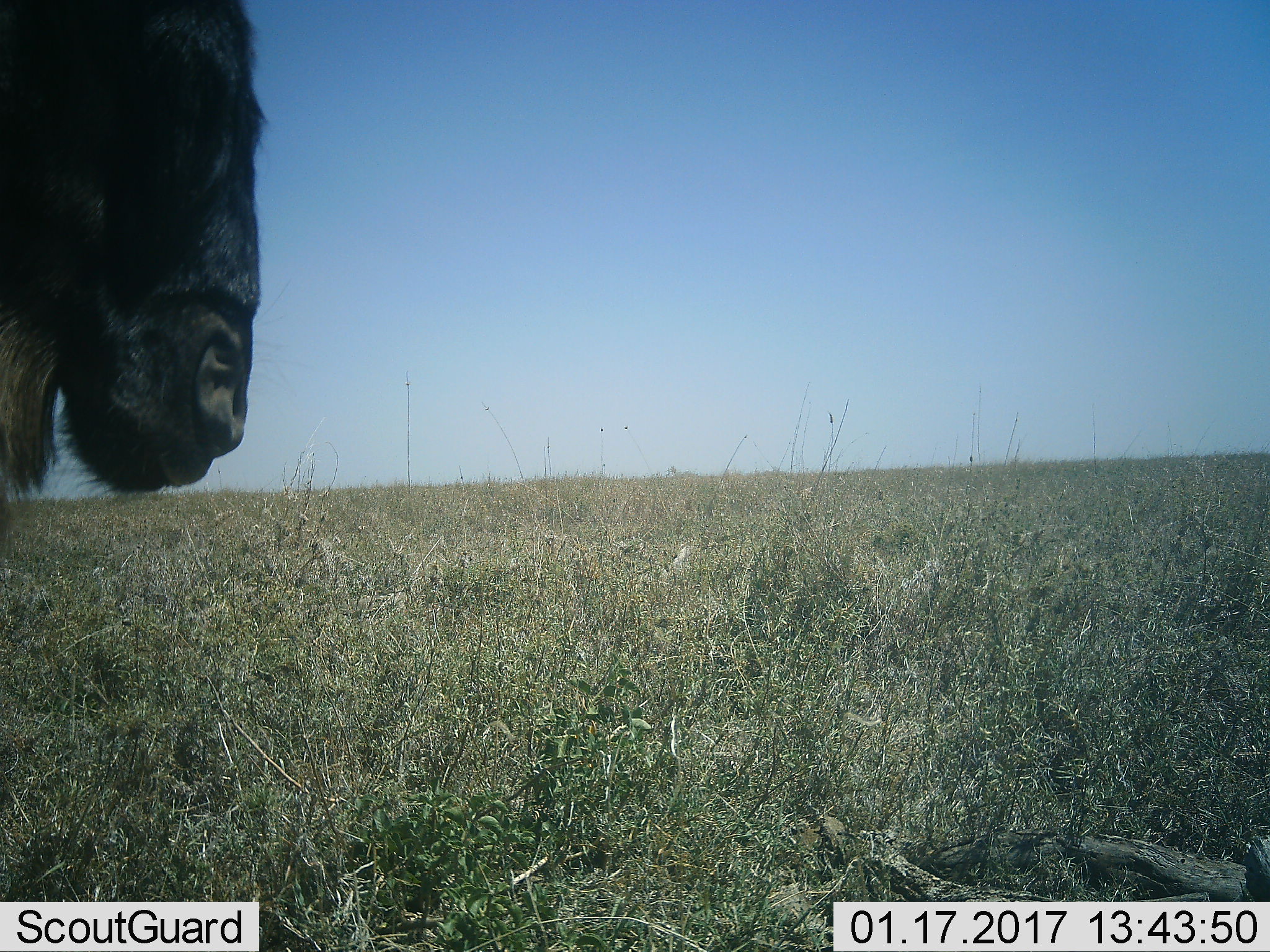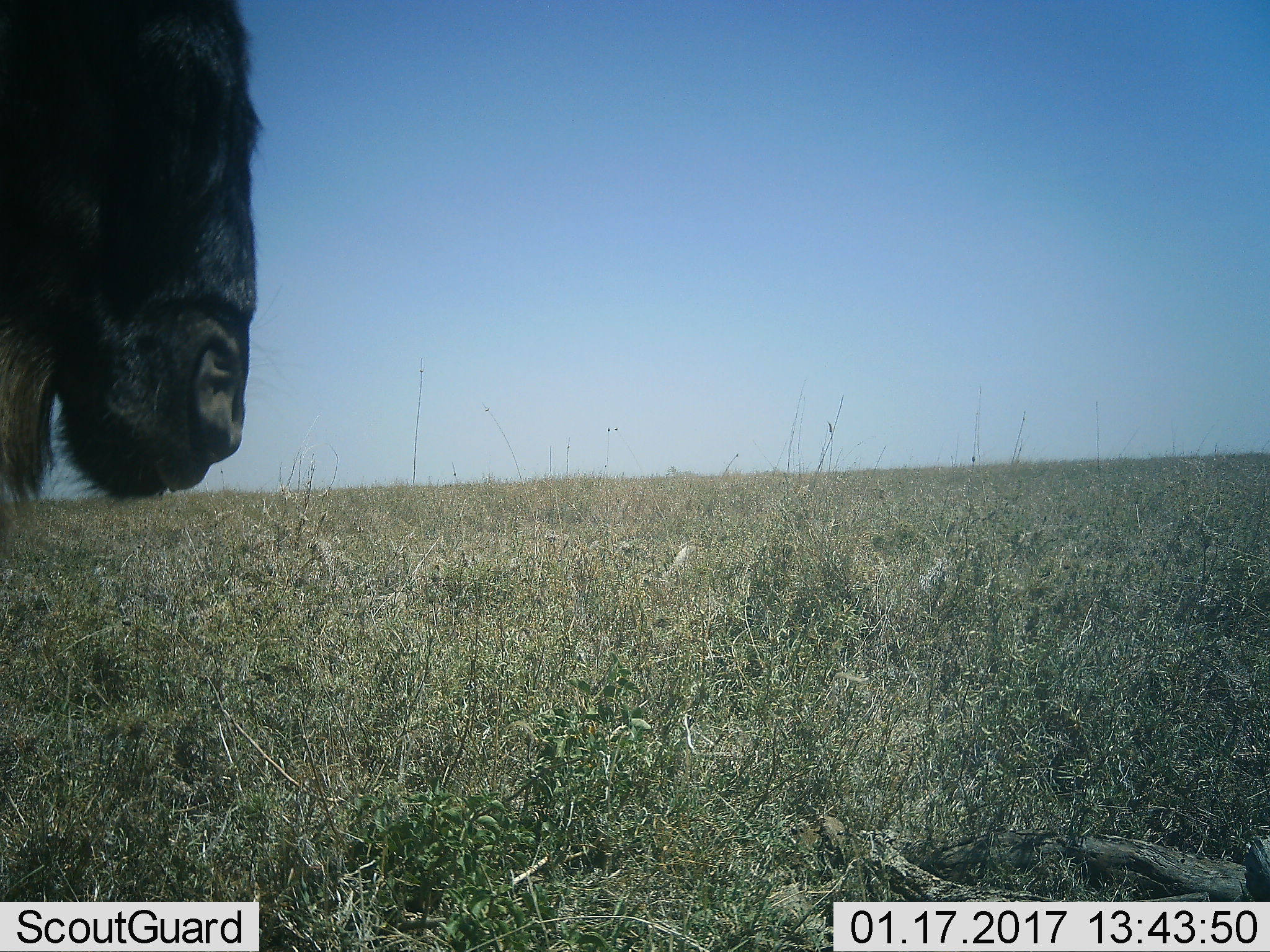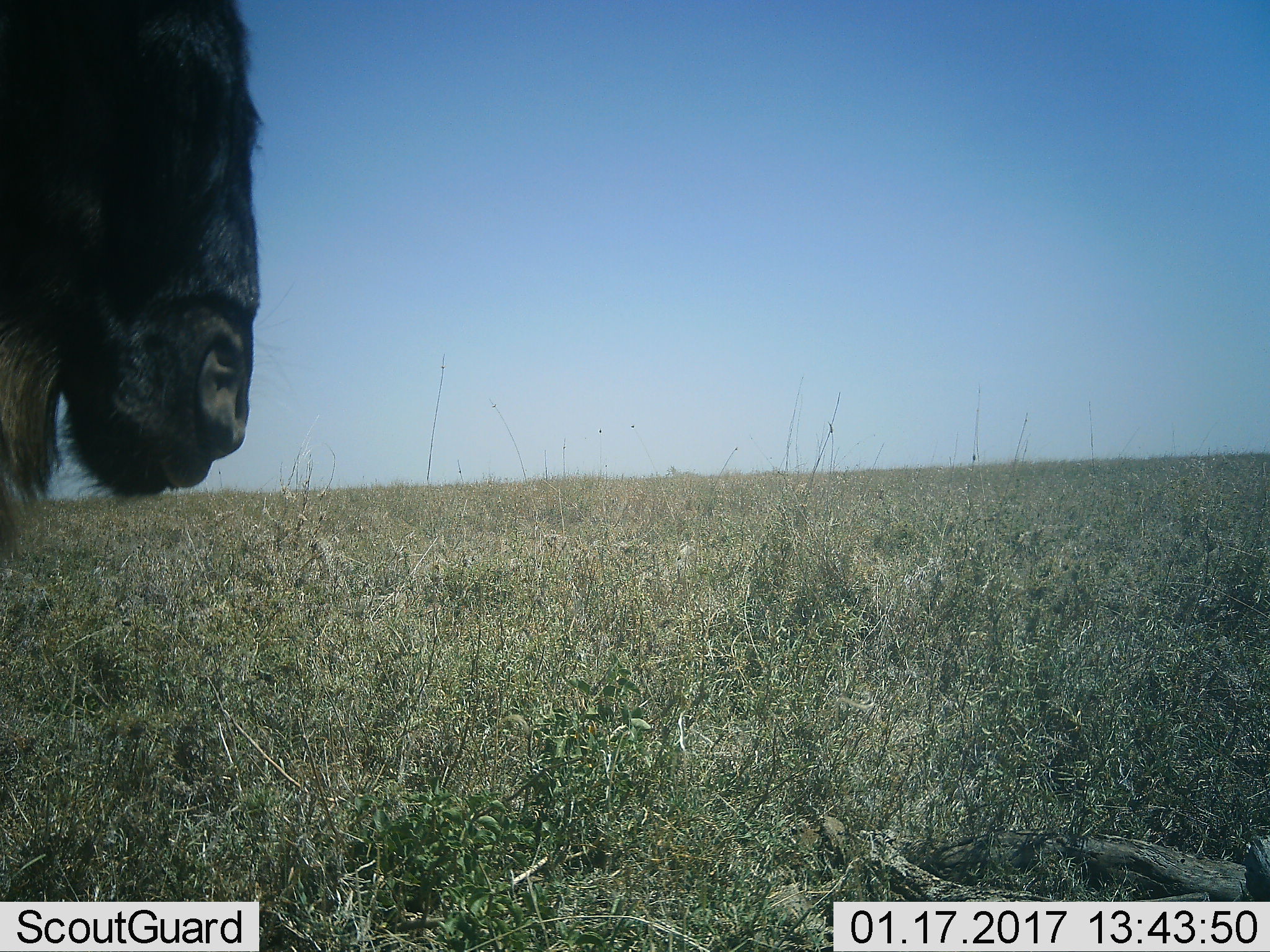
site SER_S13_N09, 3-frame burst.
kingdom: Animalia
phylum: Chordata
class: Mammalia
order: Artiodactyla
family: Bovidae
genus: Connochaetes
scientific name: Connochaetes taurinus taurinus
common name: blue wildebeest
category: wildebeestblue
Wildebeestblue (blue wildebeest) (Connochaetes taurinus taurinus), count 1. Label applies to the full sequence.